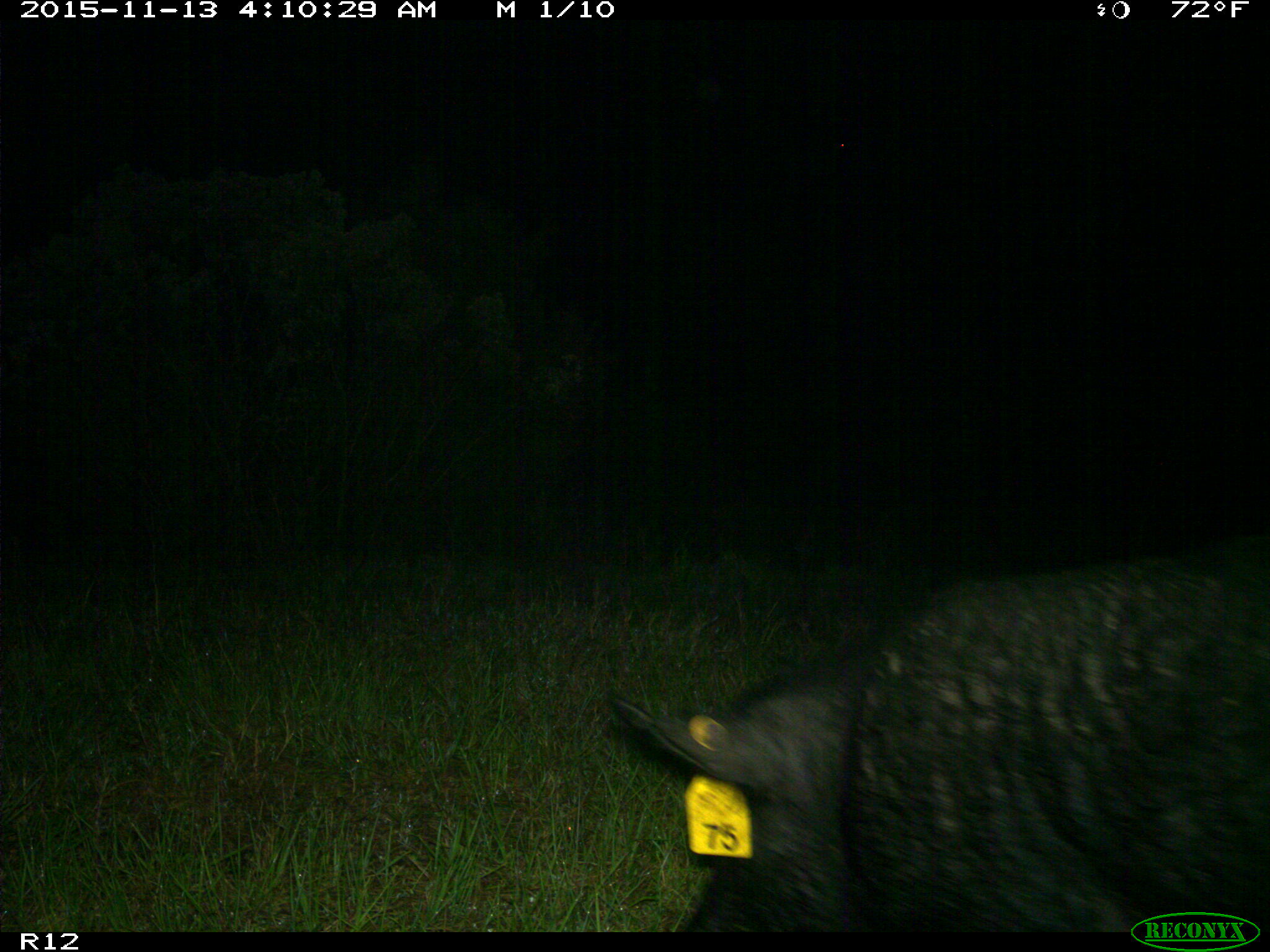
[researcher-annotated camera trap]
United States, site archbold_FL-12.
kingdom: Animalia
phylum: Chordata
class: Mammalia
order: Artiodactyla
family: Suidae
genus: Sus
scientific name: Sus scrofa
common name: wild boar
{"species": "Sus scrofa (wild boar)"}